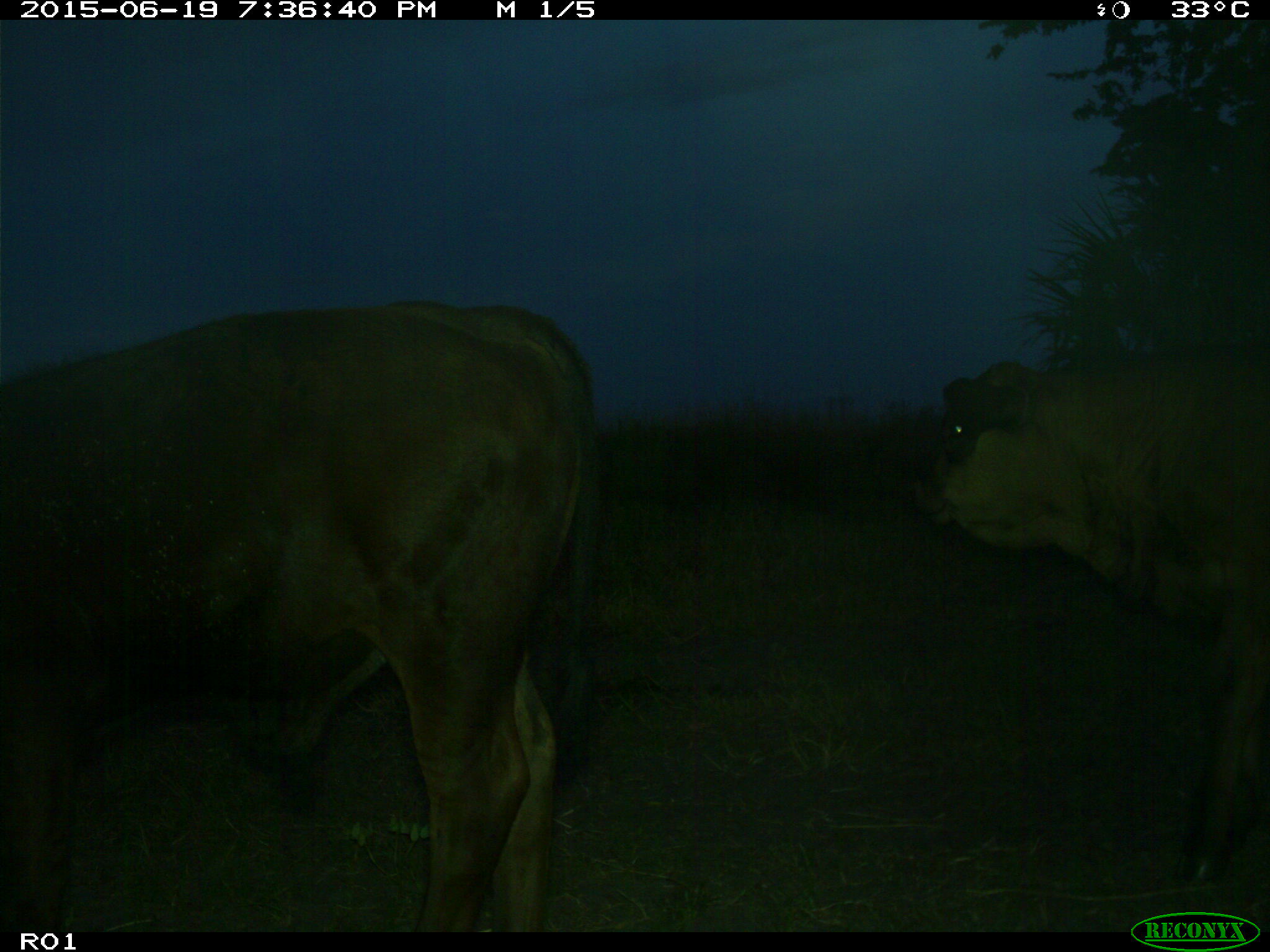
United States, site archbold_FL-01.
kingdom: Animalia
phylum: Chordata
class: Mammalia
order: Artiodactyla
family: Bovidae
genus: Bos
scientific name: Bos taurus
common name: domestic cow